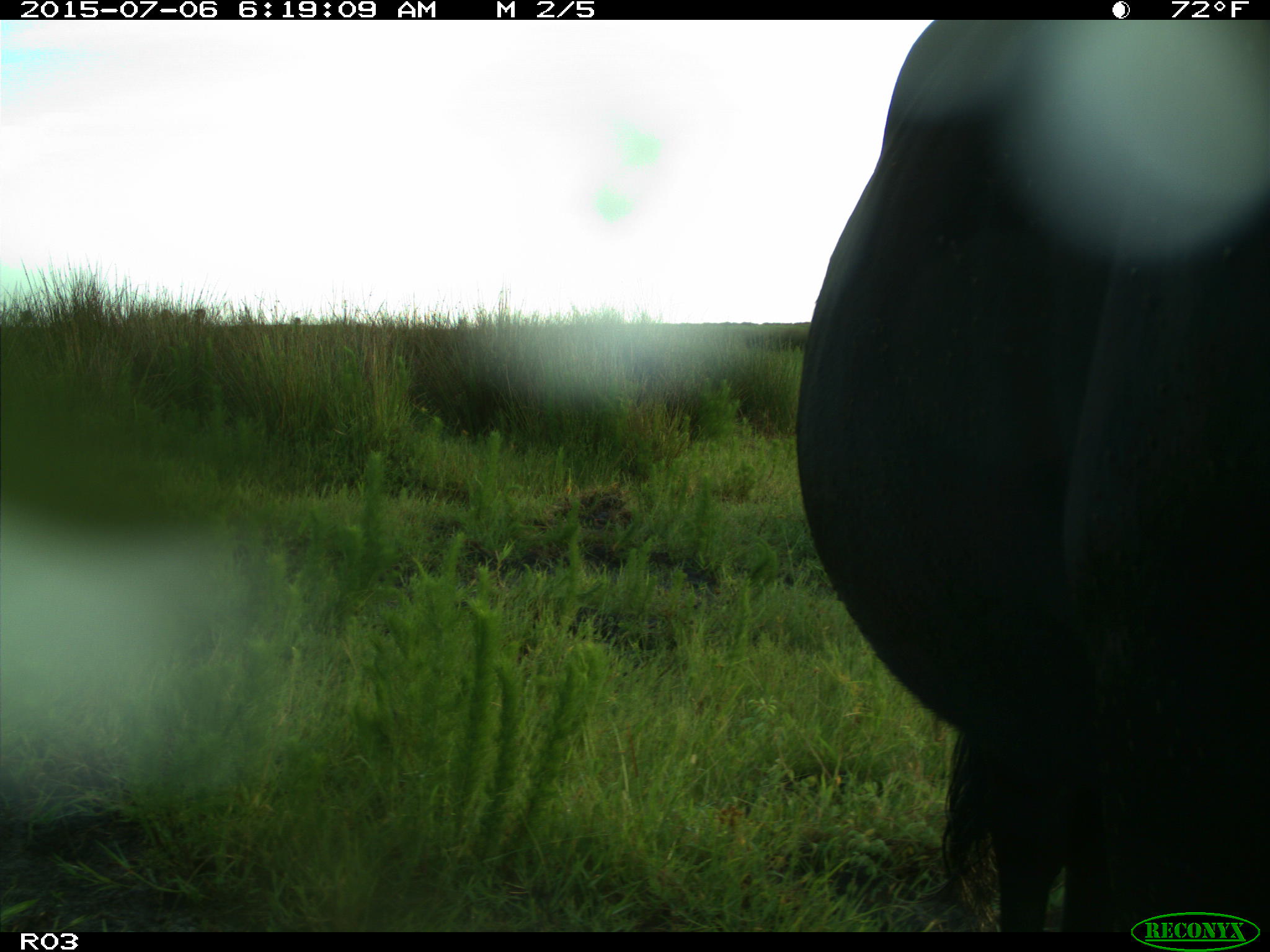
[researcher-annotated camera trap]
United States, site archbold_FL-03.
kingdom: Animalia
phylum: Chordata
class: Mammalia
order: Artiodactyla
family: Bovidae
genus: Bos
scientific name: Bos taurus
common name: domestic cow